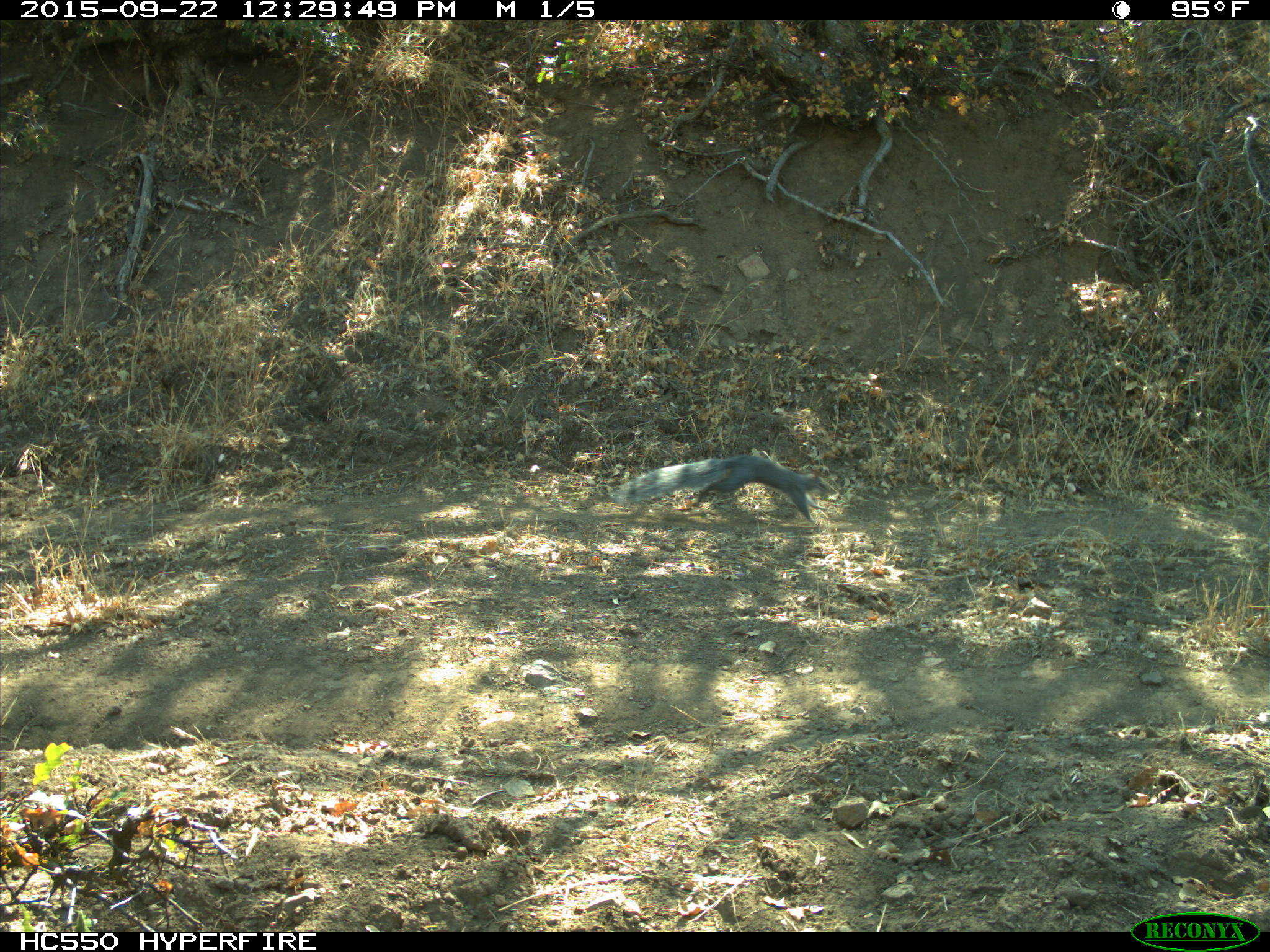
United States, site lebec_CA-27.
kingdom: Animalia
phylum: Chordata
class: Mammalia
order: Rodentia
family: Sciuridae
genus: Sciurus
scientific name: Sciurus carolinensis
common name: eastern gray squirrel